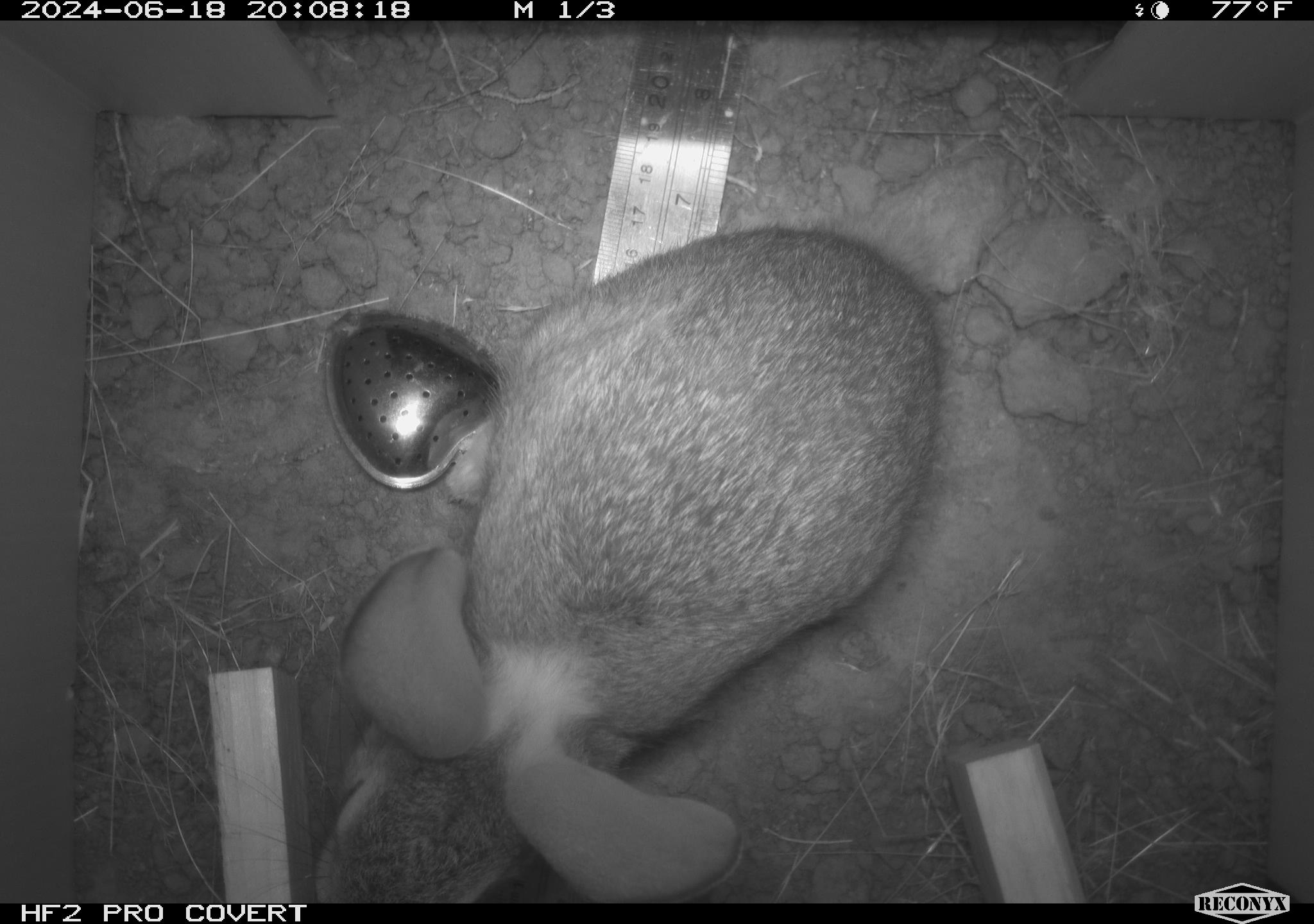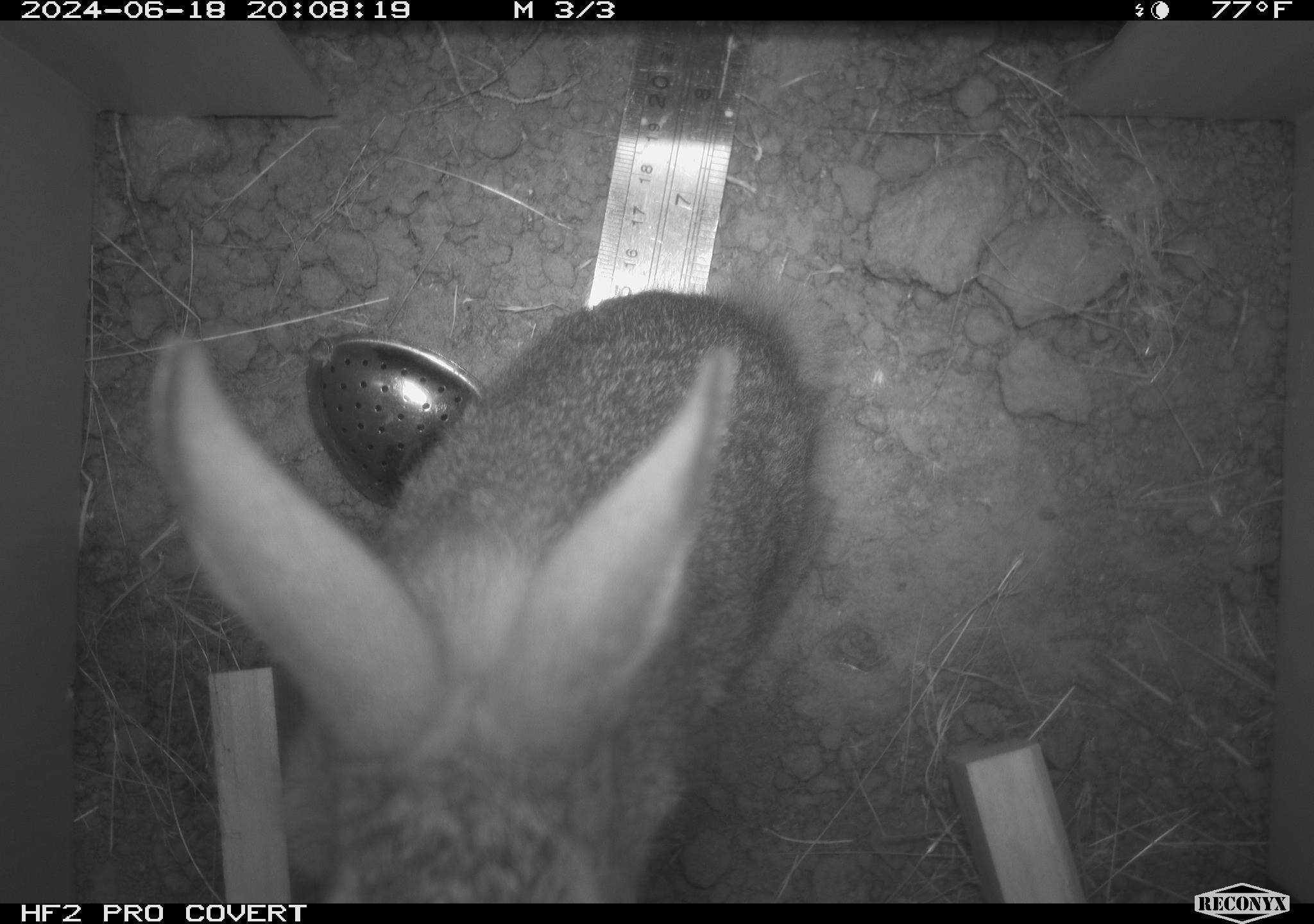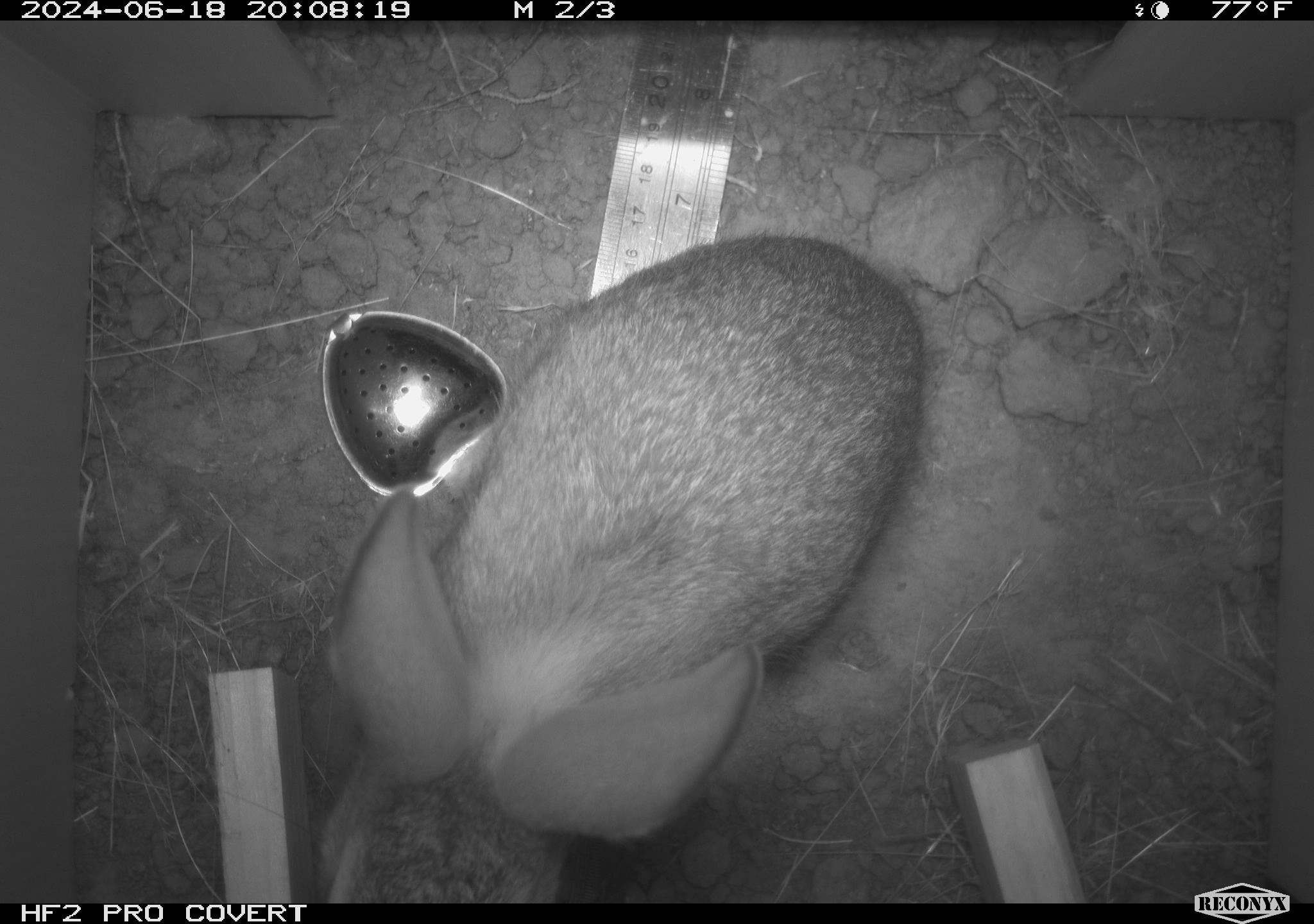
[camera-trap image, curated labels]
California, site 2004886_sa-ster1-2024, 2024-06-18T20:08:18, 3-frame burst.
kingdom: Animalia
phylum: Chordata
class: Mammalia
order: Lagomorpha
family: Leporidae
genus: Sylvilagus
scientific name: Sylvilagus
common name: cottontail rabbits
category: sylvilagus species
Sylvilagus species (cottontail rabbits) (Sylvilagus).